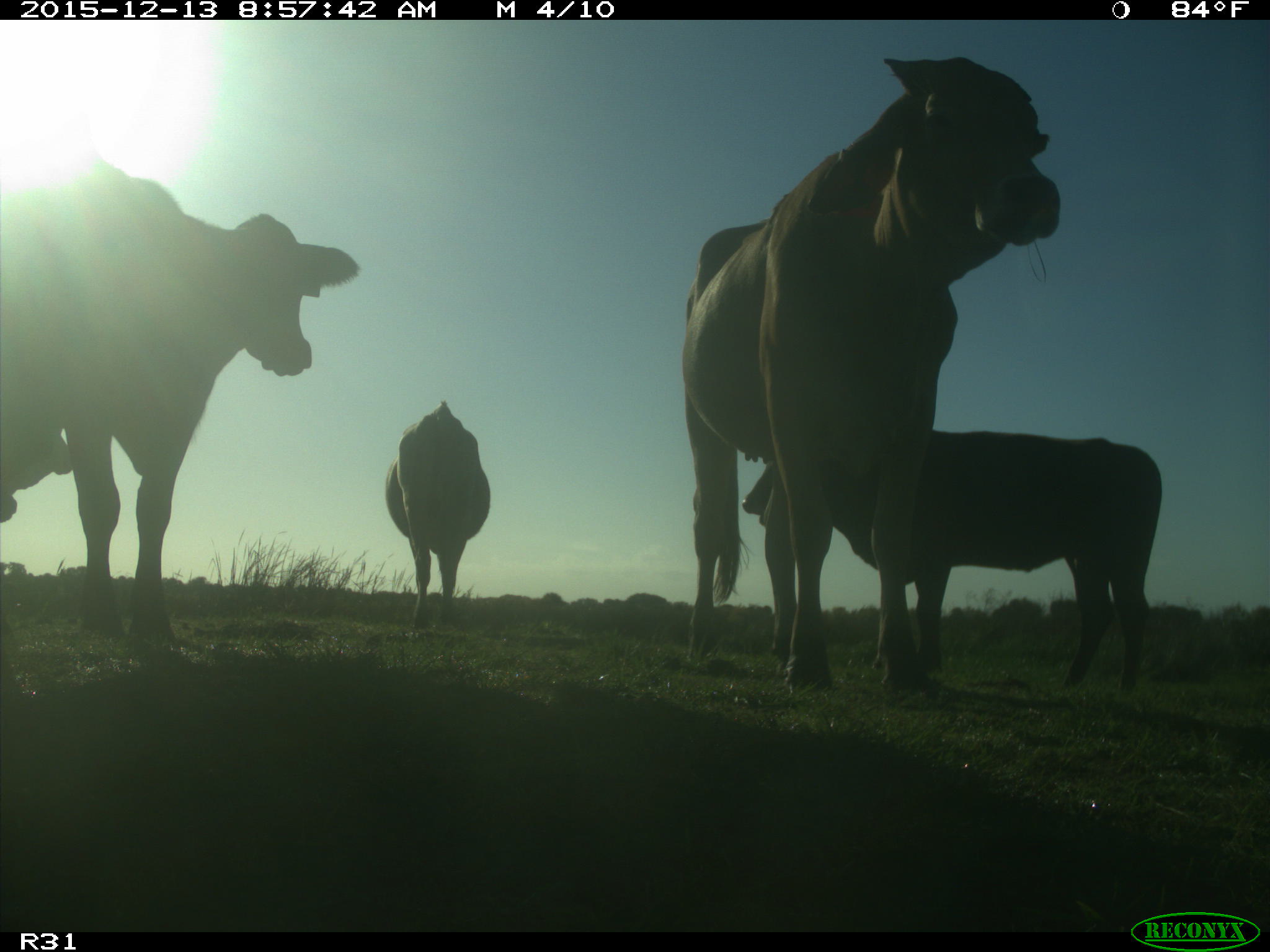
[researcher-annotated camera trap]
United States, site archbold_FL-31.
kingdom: Animalia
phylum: Chordata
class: Mammalia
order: Artiodactyla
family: Bovidae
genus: Bos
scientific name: Bos taurus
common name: domestic cow